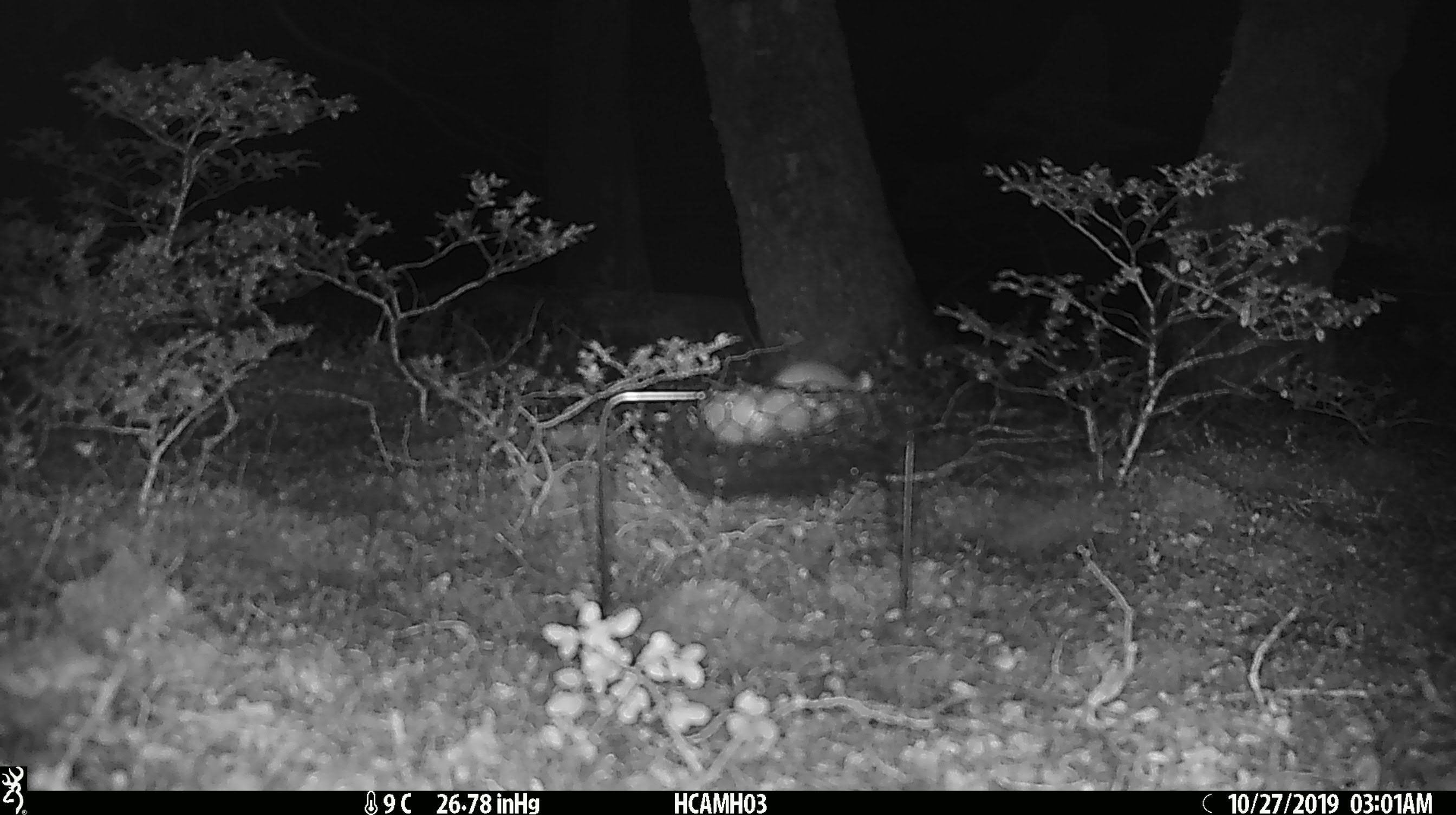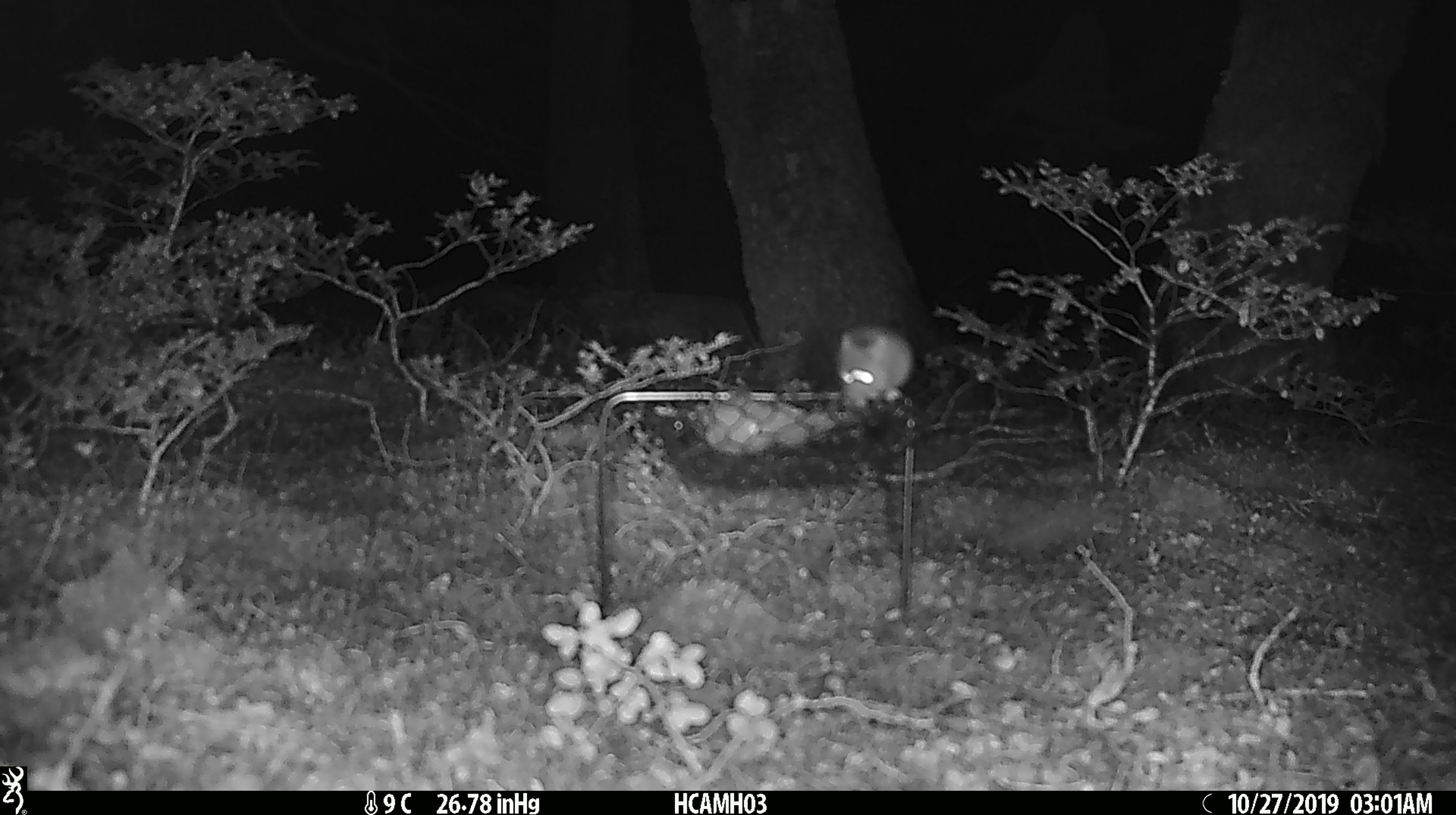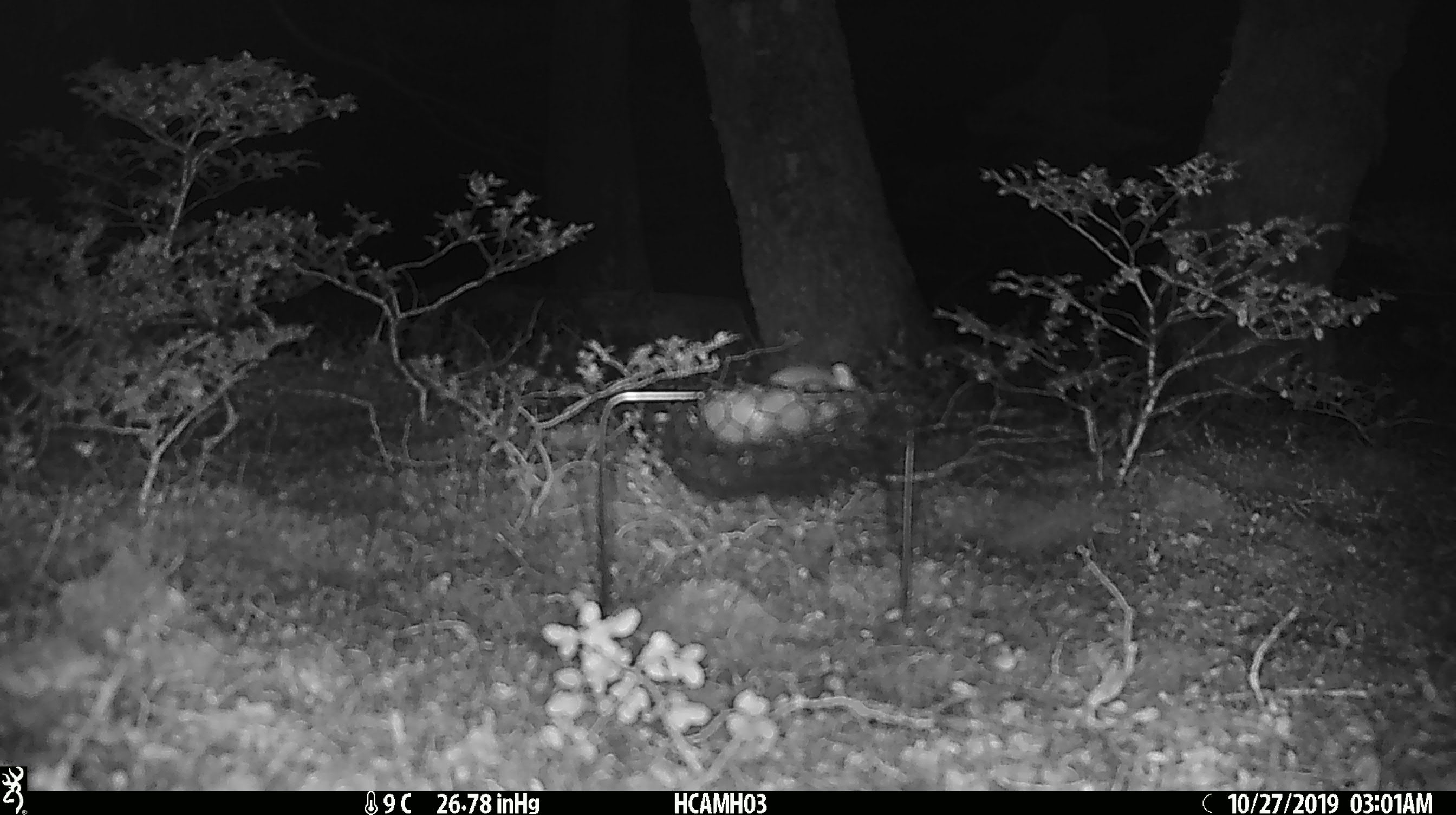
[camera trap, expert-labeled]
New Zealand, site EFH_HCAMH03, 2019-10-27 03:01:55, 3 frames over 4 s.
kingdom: Animalia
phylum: Chordata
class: Mammalia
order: Rodentia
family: Muridae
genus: Mus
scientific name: Mus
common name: mouse